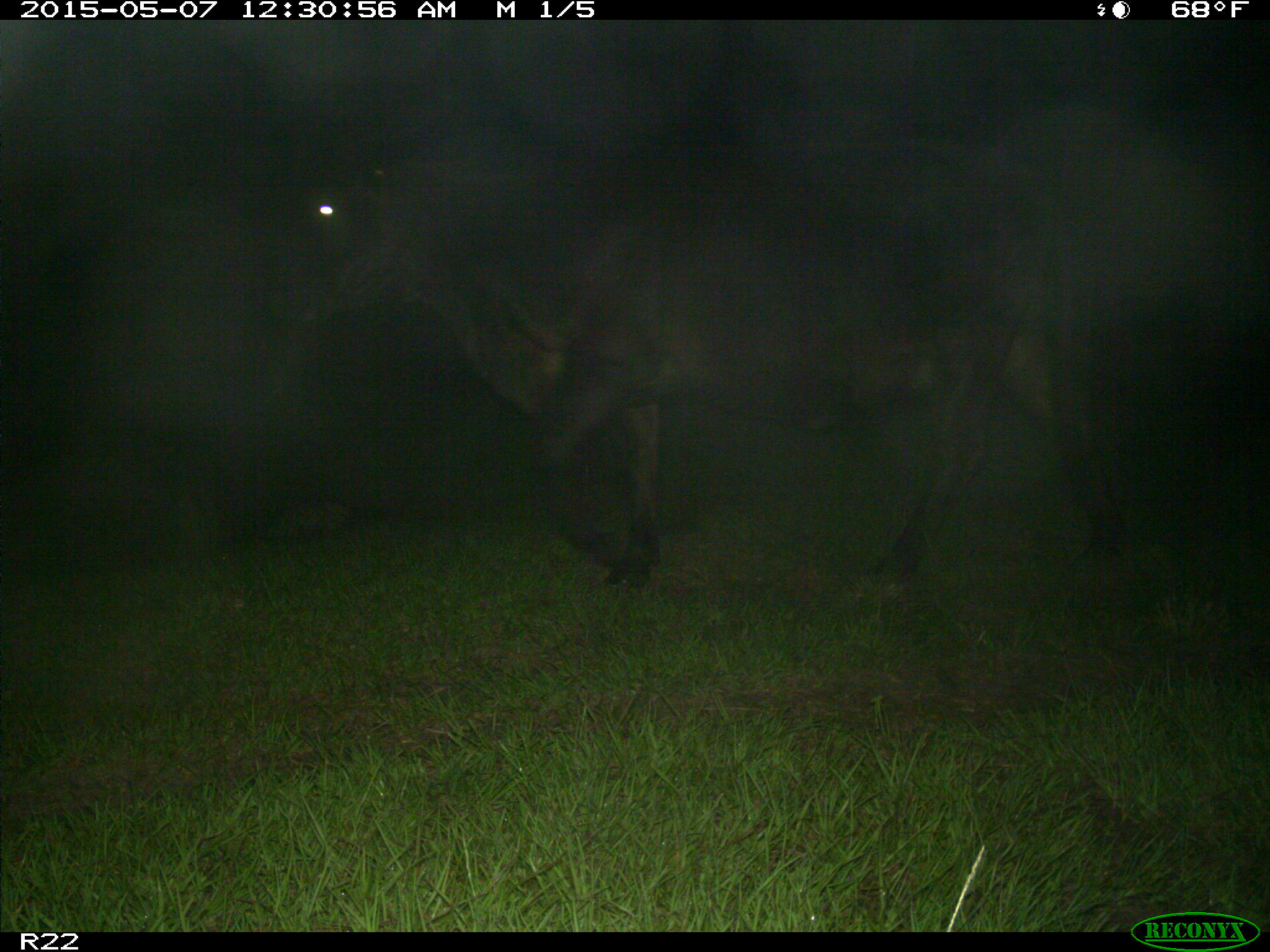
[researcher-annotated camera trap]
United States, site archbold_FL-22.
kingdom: Animalia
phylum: Chordata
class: Mammalia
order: Artiodactyla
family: Bovidae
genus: Bos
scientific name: Bos taurus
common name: domestic cow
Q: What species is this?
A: Bos taurus (domestic cow).